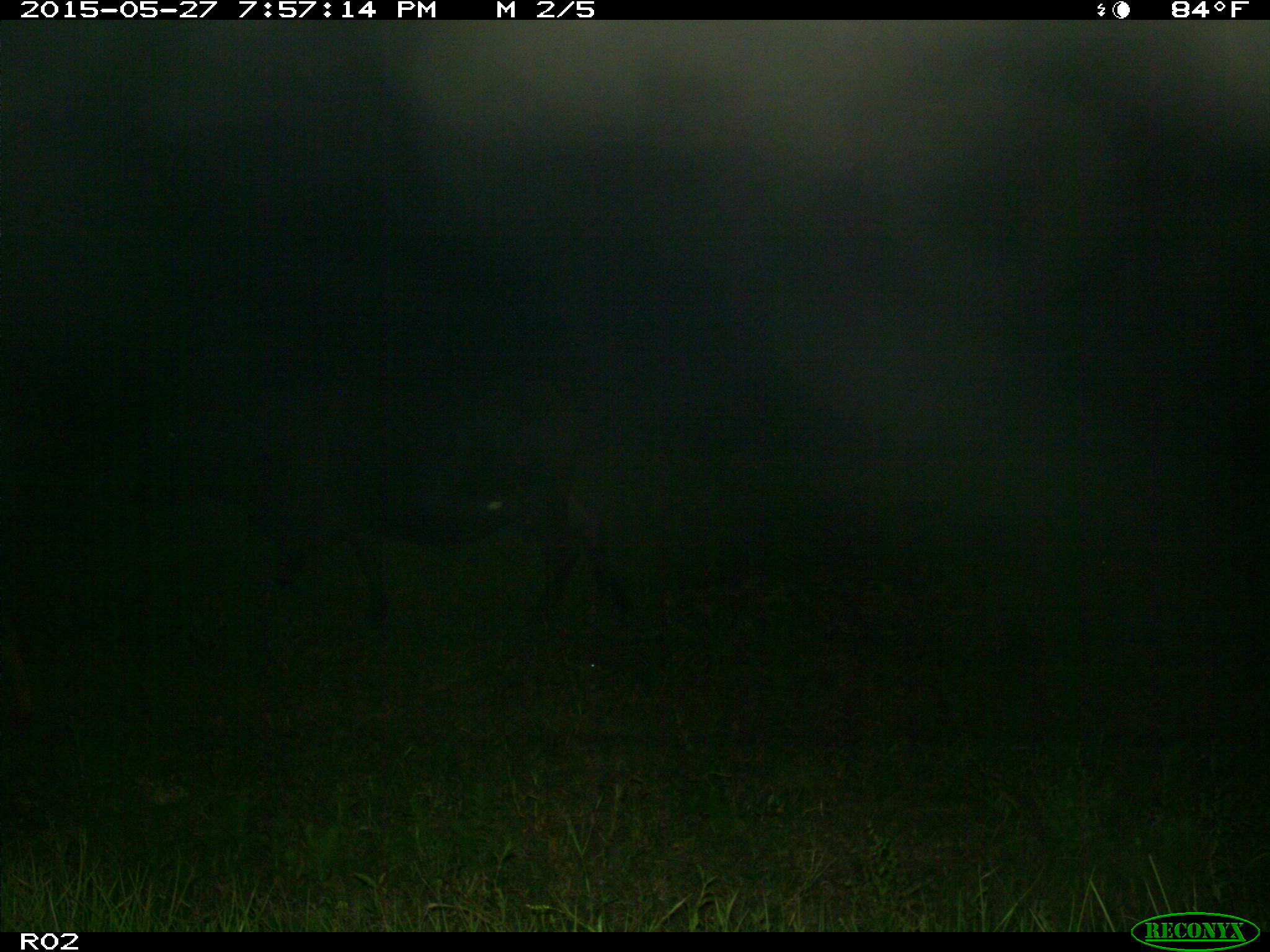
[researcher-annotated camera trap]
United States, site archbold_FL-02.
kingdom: Animalia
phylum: Chordata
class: Mammalia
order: Artiodactyla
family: Bovidae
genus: Bos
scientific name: Bos taurus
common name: domestic cow